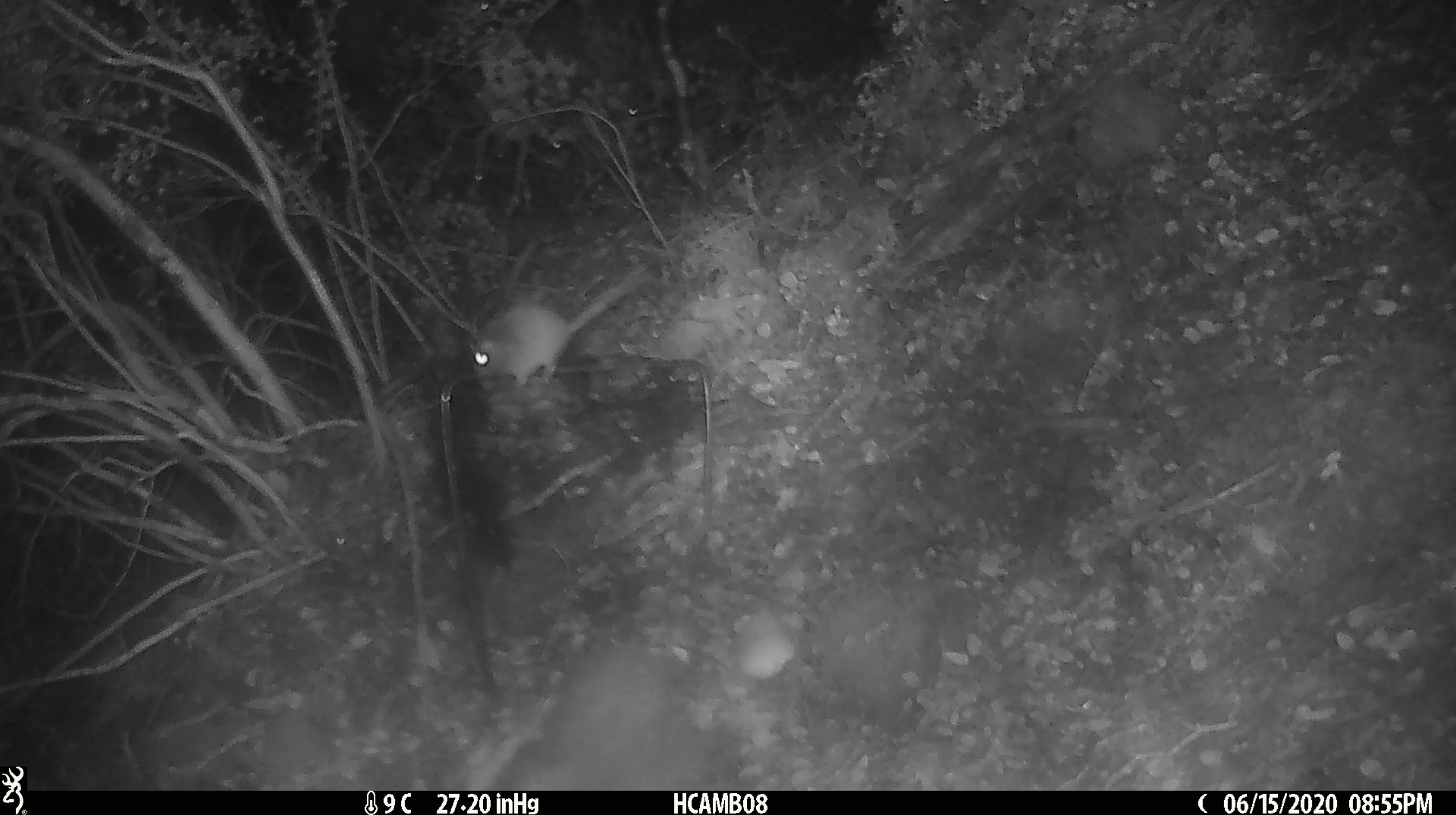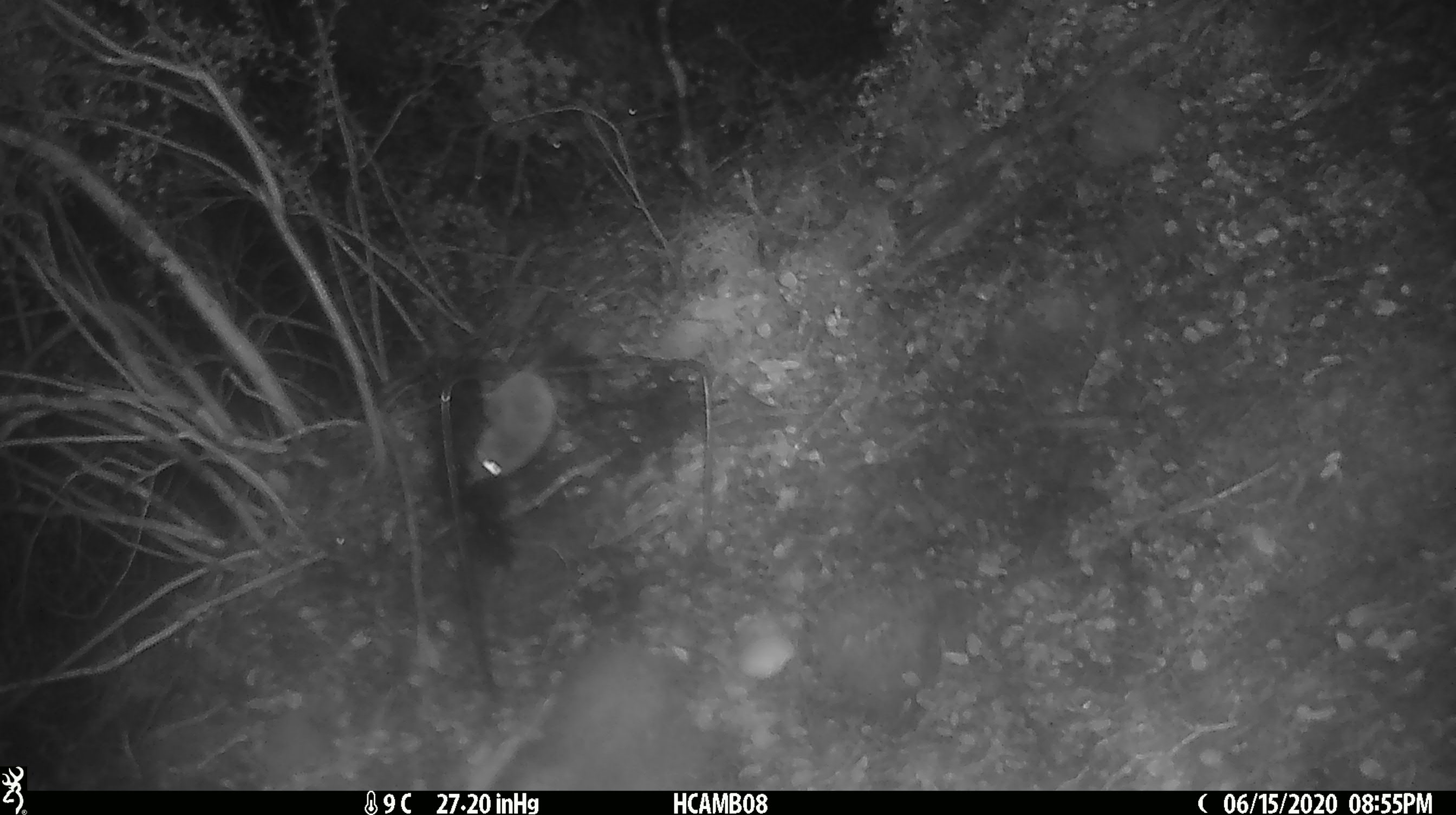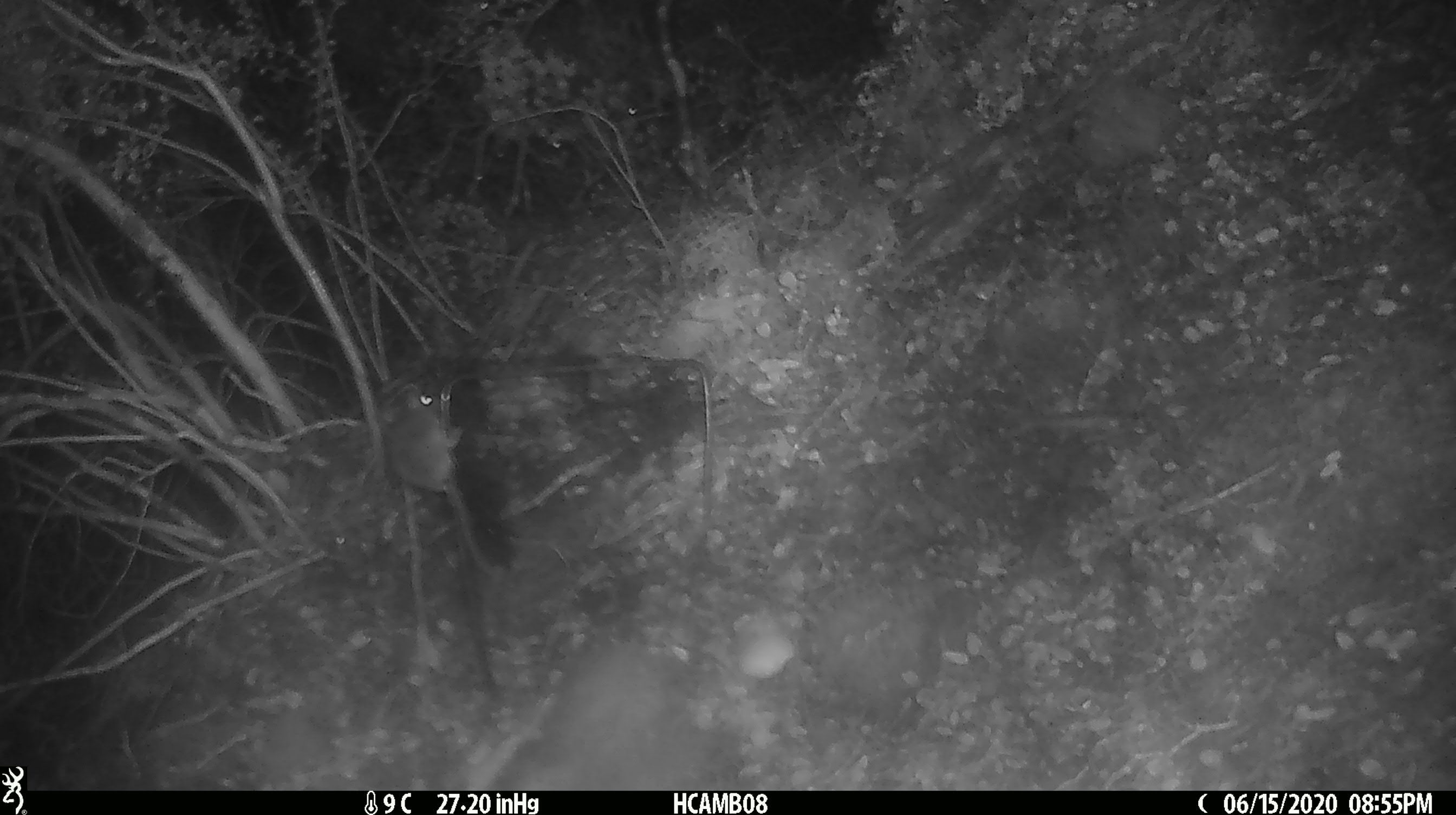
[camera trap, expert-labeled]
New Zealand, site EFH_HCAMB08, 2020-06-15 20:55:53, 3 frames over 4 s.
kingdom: Animalia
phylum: Chordata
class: Mammalia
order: Rodentia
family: Muridae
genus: Mus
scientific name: Mus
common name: mouse